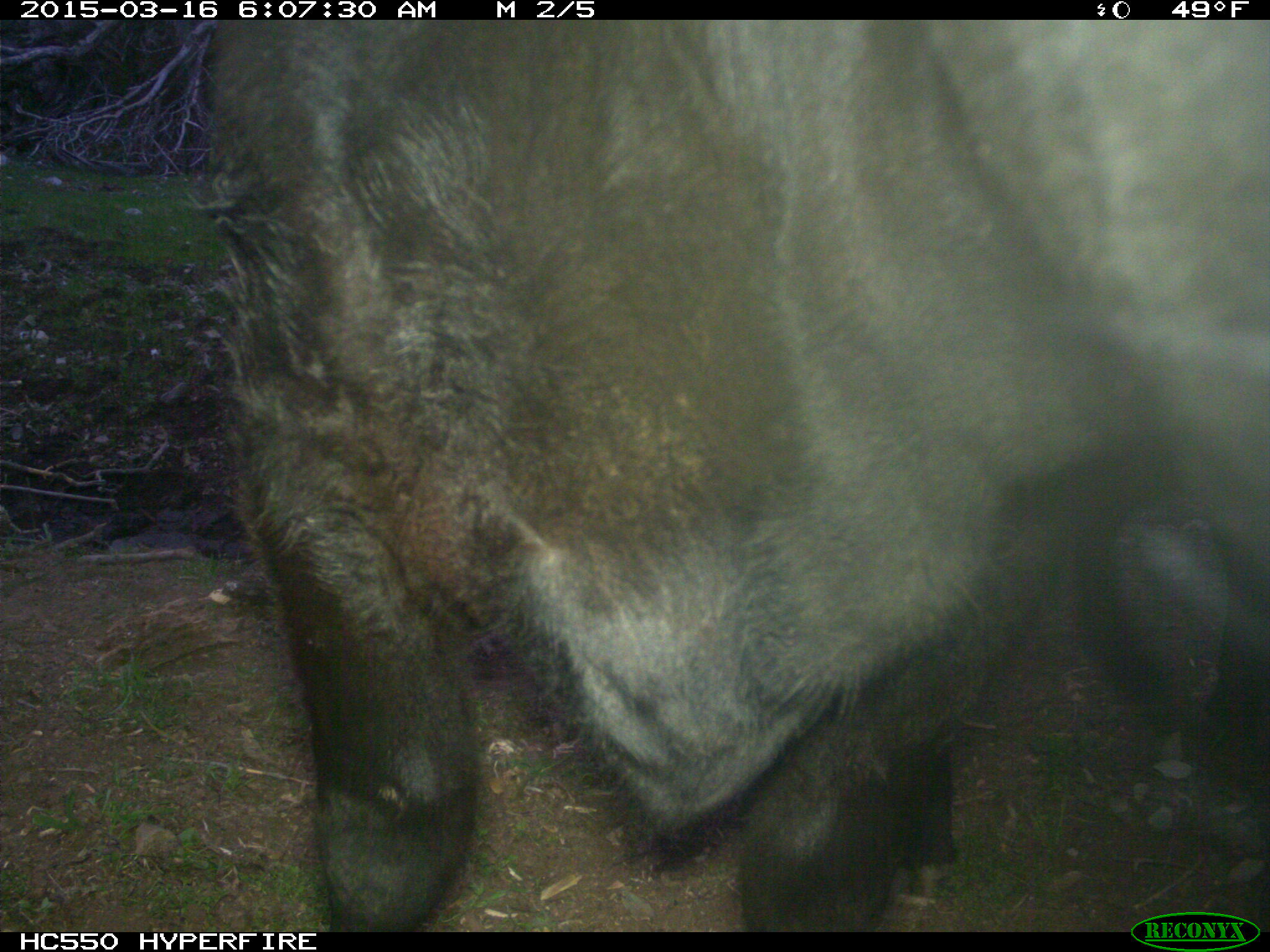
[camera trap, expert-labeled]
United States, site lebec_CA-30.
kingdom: Animalia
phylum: Chordata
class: Mammalia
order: Artiodactyla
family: Bovidae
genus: Bos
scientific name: Bos taurus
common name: domestic cow